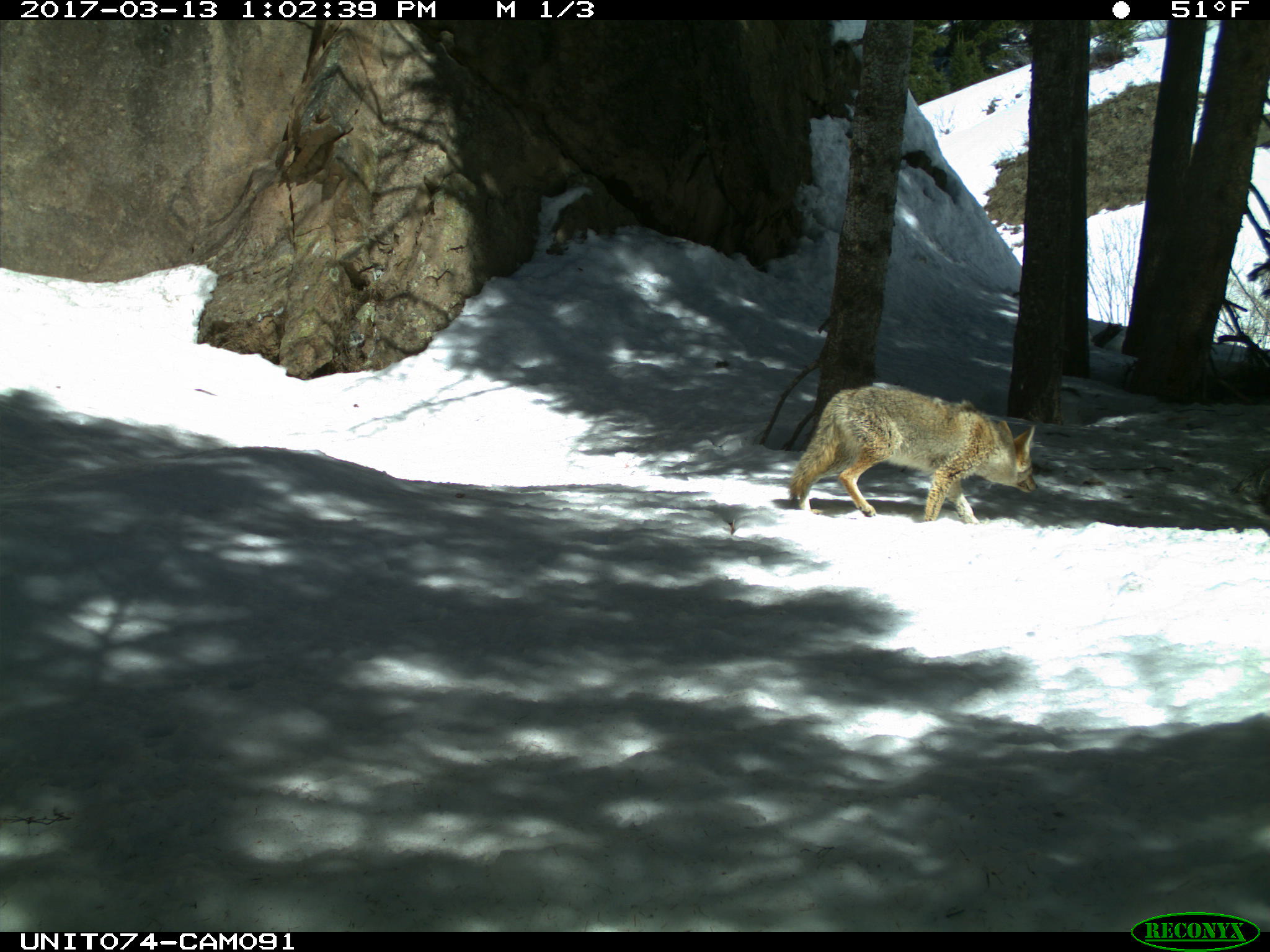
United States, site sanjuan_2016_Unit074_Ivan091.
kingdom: Animalia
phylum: Chordata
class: Mammalia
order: Carnivora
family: Canidae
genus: Canis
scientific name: Canis latrans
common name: coyote